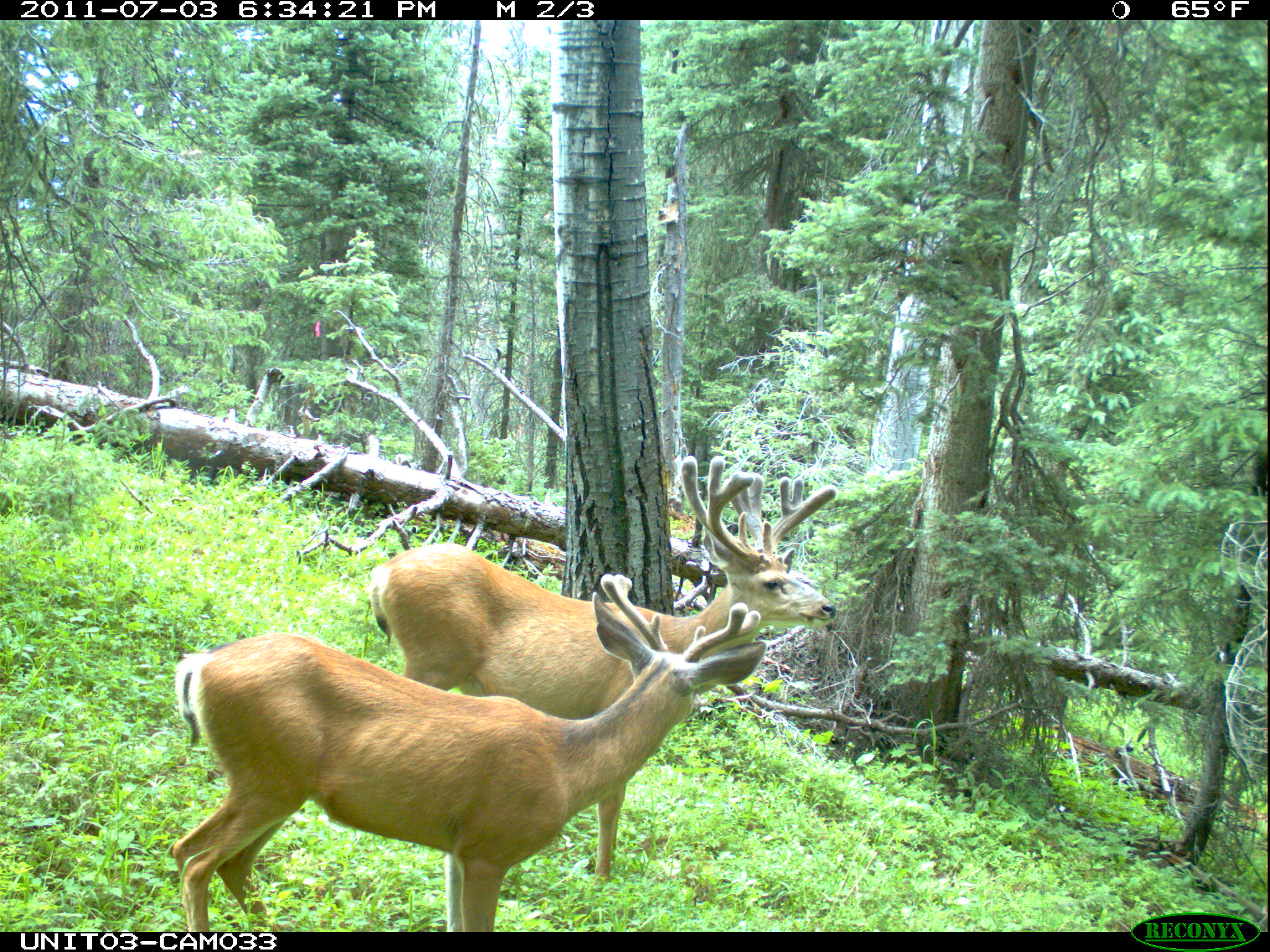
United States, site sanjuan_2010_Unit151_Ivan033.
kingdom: Animalia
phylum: Chordata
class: Mammalia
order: Artiodactyla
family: Cervidae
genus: Odocoileus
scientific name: Odocoileus hemionus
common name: mule deer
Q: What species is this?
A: Odocoileus hemionus (mule deer).